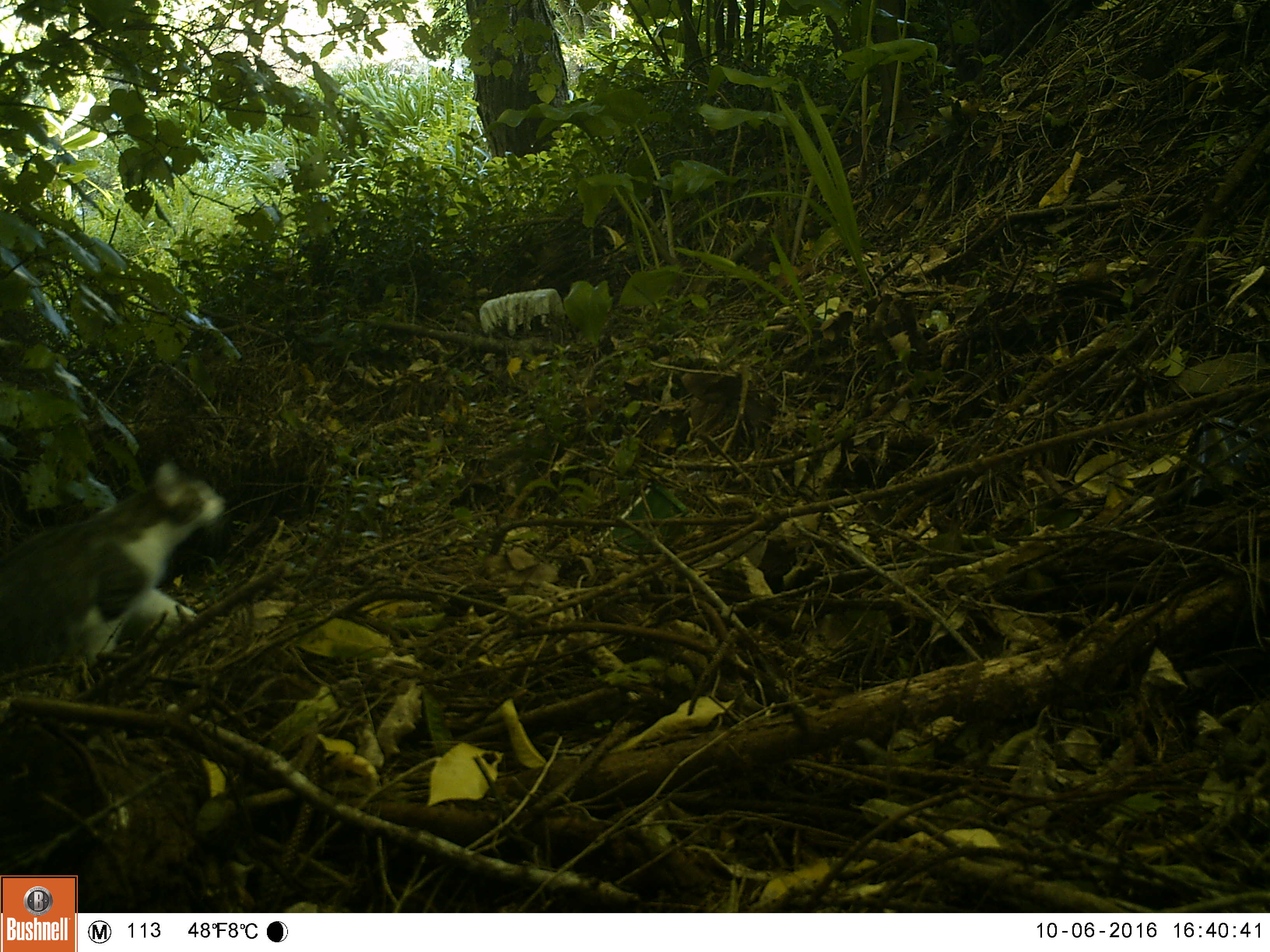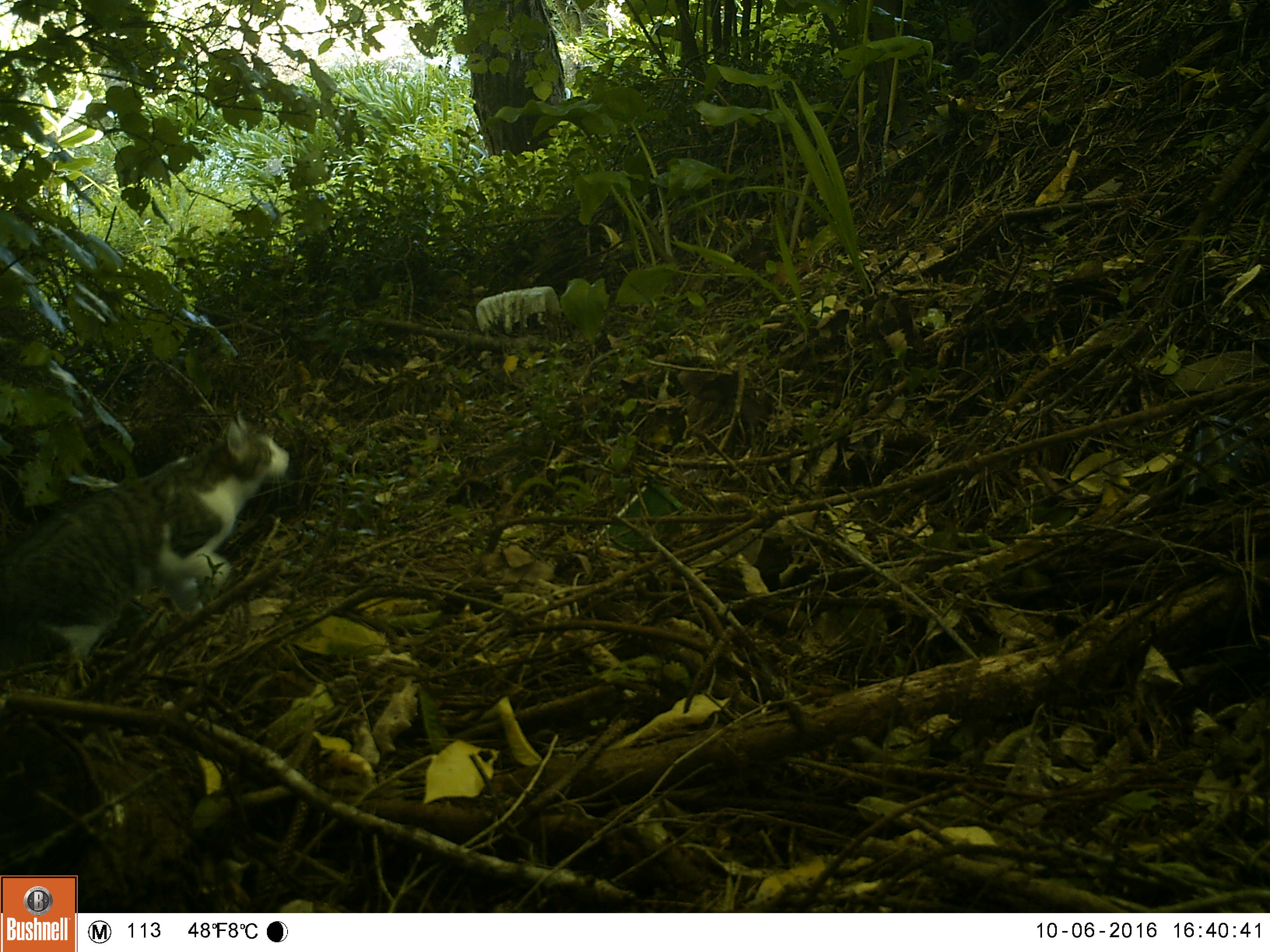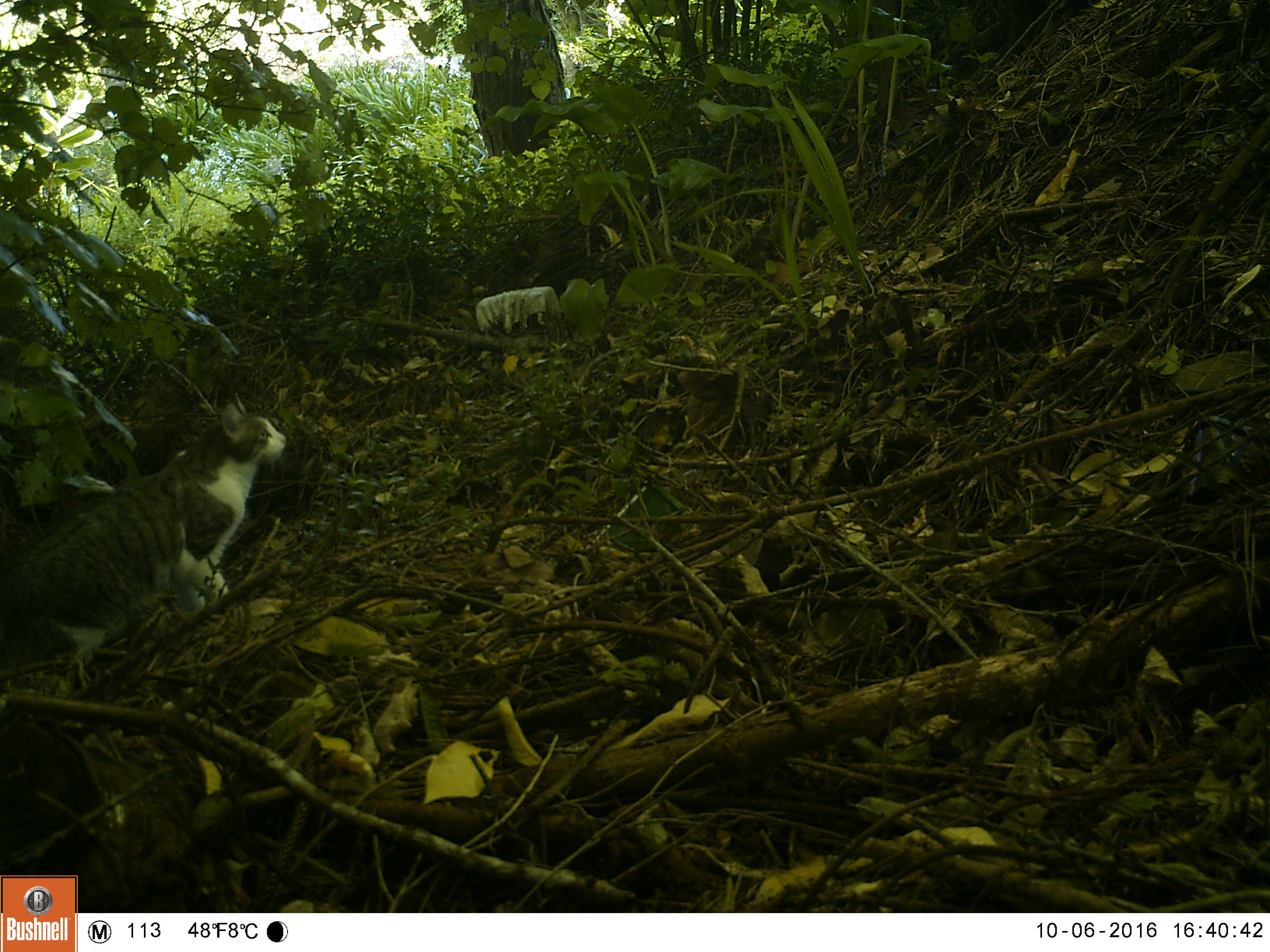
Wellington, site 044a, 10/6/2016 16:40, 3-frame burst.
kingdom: Animalia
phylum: Chordata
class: Mammalia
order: Carnivora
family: Felidae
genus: Felis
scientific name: Felis catus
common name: cat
Cat (Felis catus).